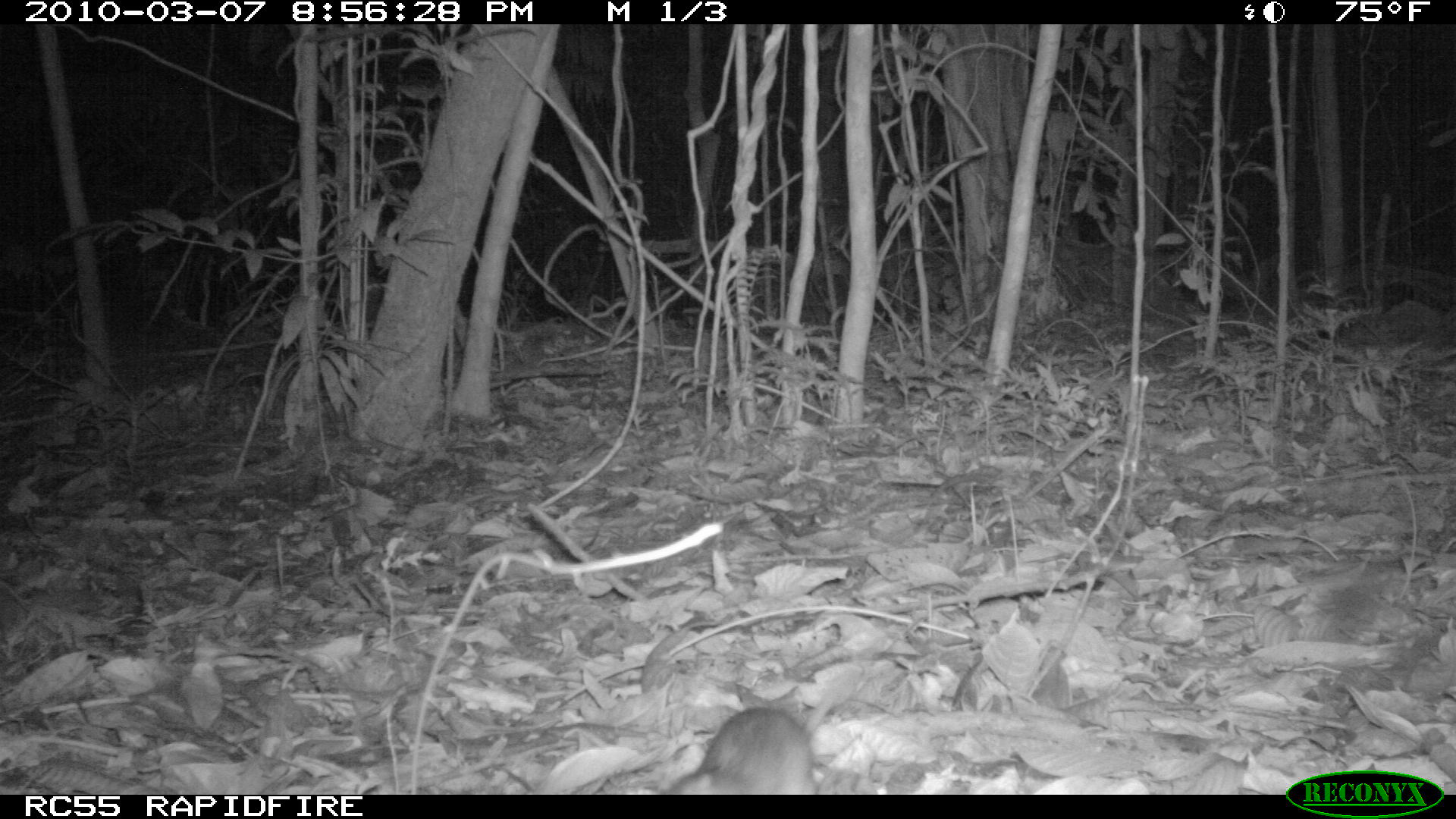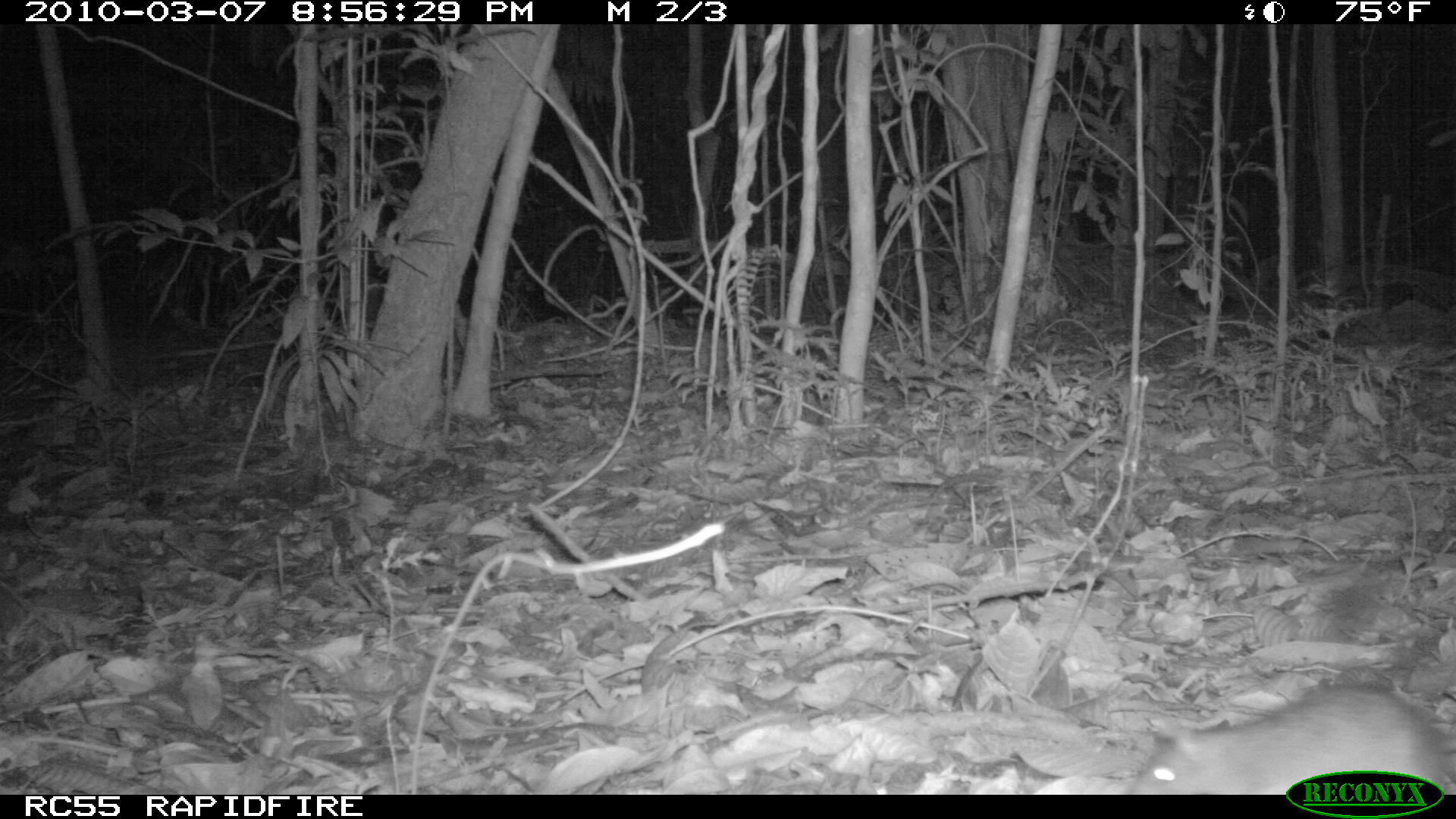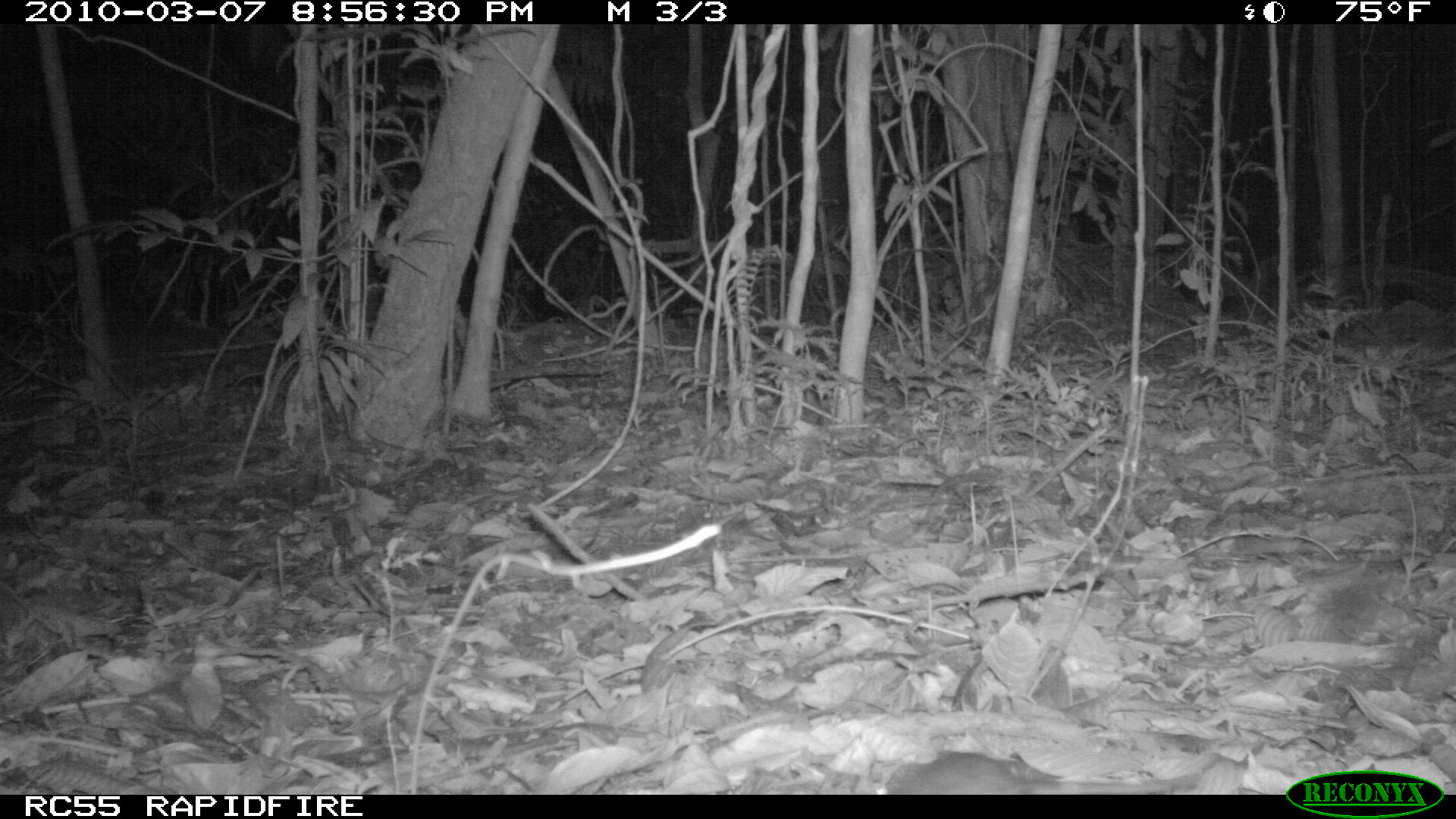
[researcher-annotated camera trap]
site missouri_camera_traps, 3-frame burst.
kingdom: Animalia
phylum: Chordata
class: Mammalia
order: Rodentia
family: Muridae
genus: Rattus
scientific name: Rattus praetor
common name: spiny rat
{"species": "spiny rat (Rattus praetor)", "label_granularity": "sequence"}